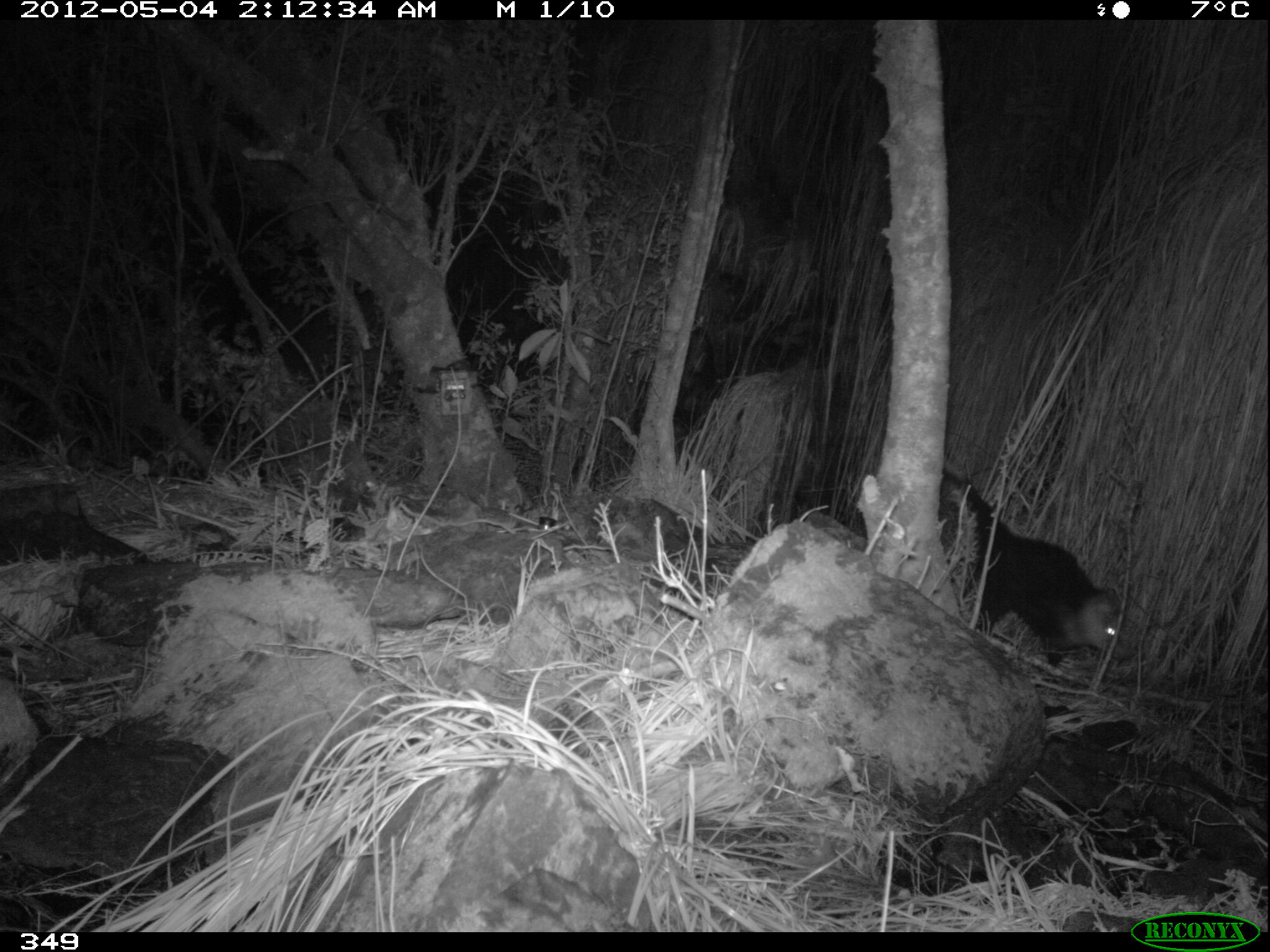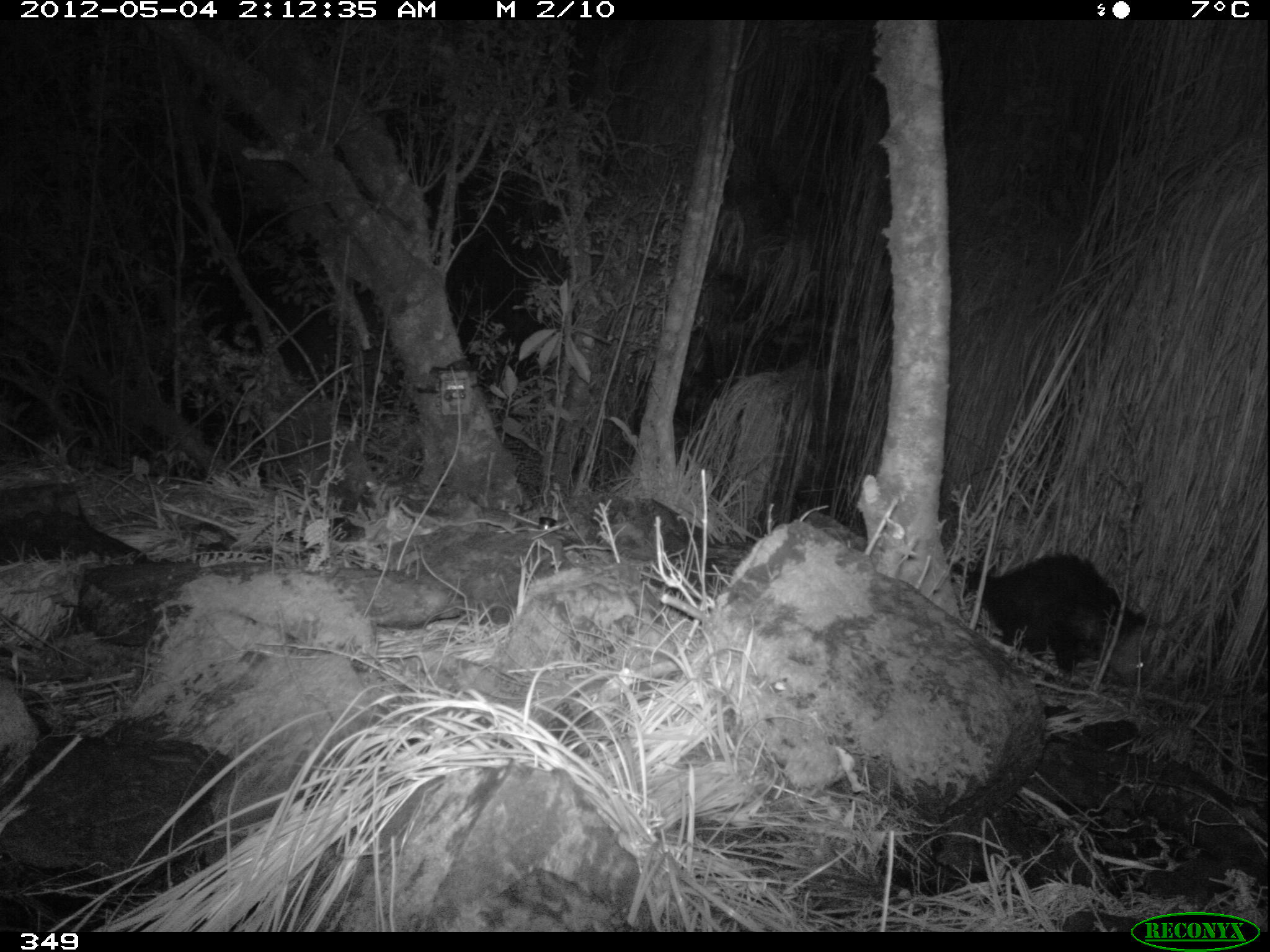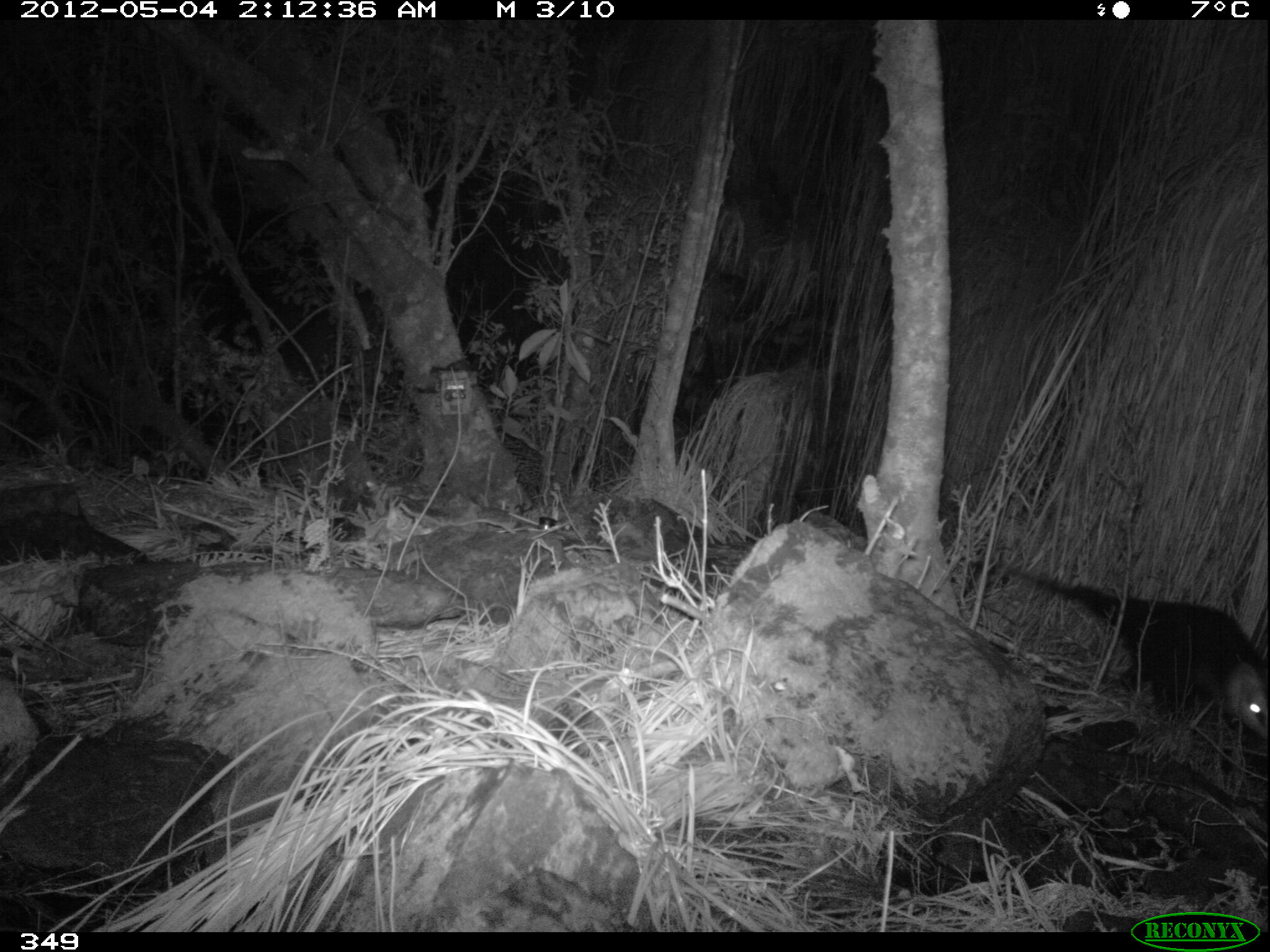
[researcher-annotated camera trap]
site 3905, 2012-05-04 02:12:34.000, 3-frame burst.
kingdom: Animalia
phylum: Chordata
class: Mammalia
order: Didelphimorphia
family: Didelphidae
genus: Didelphis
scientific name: Didelphis pernigra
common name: andean white-eared opossum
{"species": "Didelphis pernigra (andean white-eared opossum)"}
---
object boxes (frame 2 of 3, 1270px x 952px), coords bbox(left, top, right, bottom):
didelphis pernigra: bbox(947, 551, 1149, 690)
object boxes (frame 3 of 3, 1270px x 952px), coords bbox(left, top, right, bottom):
didelphis pernigra: bbox(1003, 562, 1270, 742)